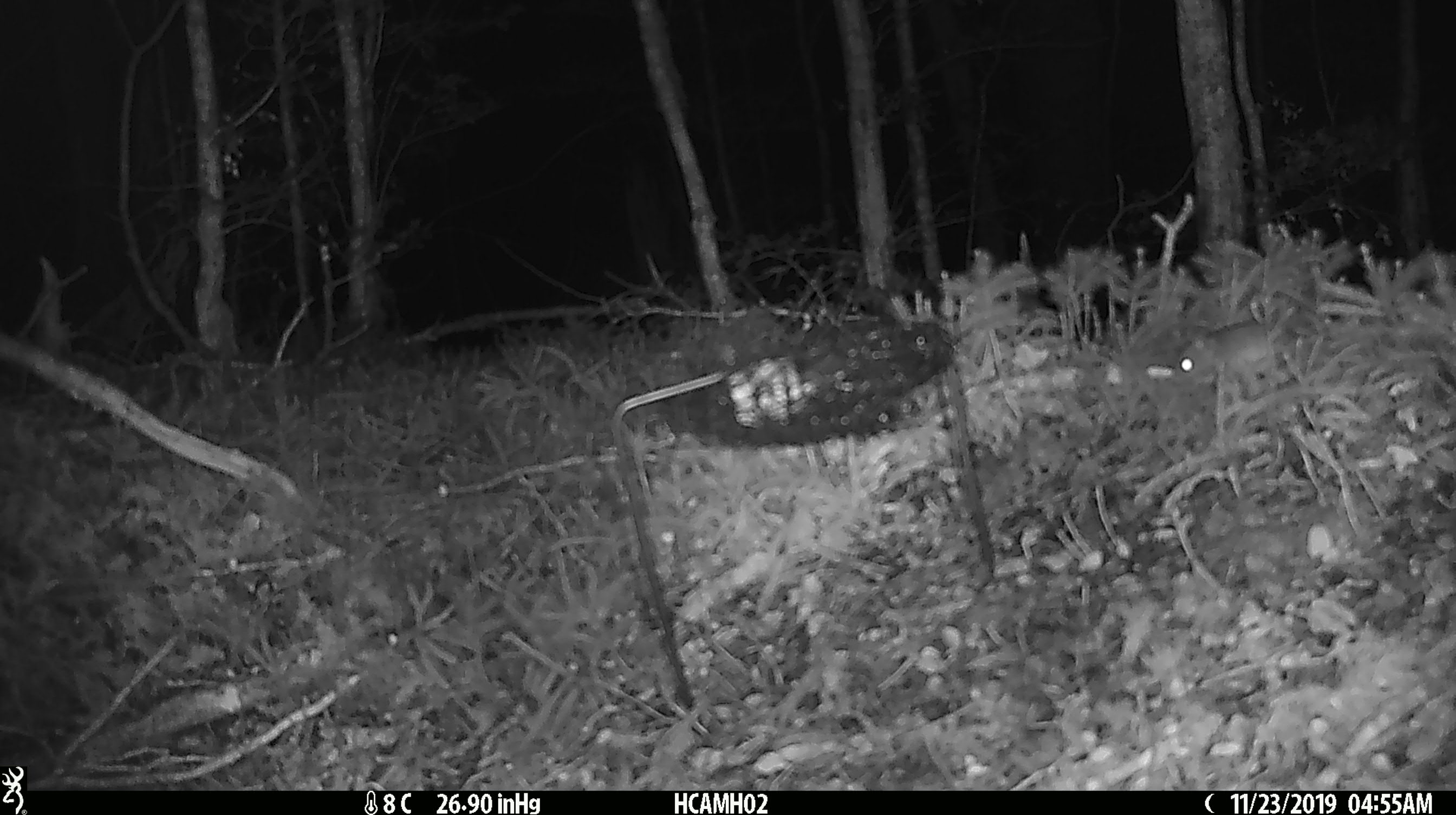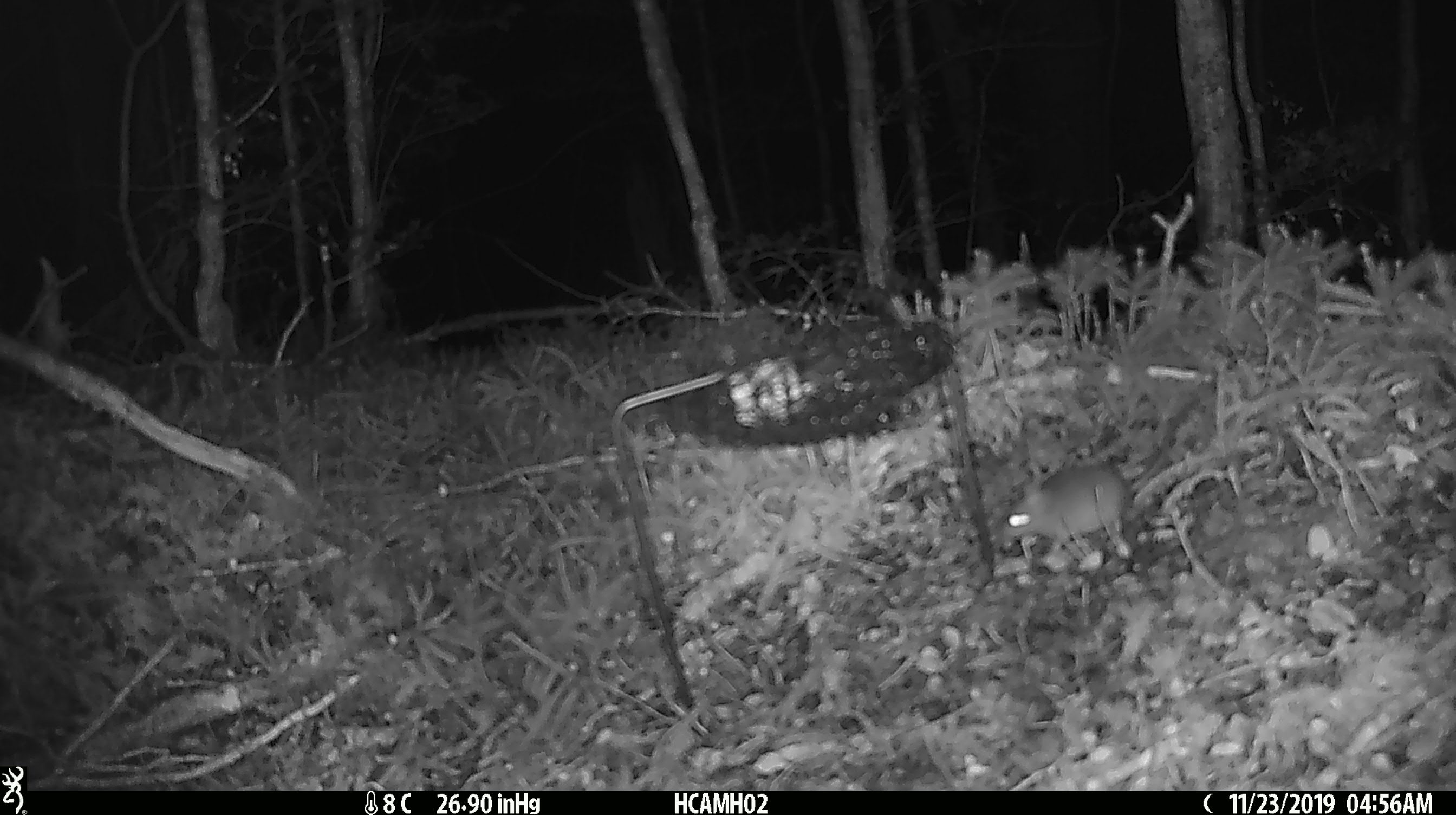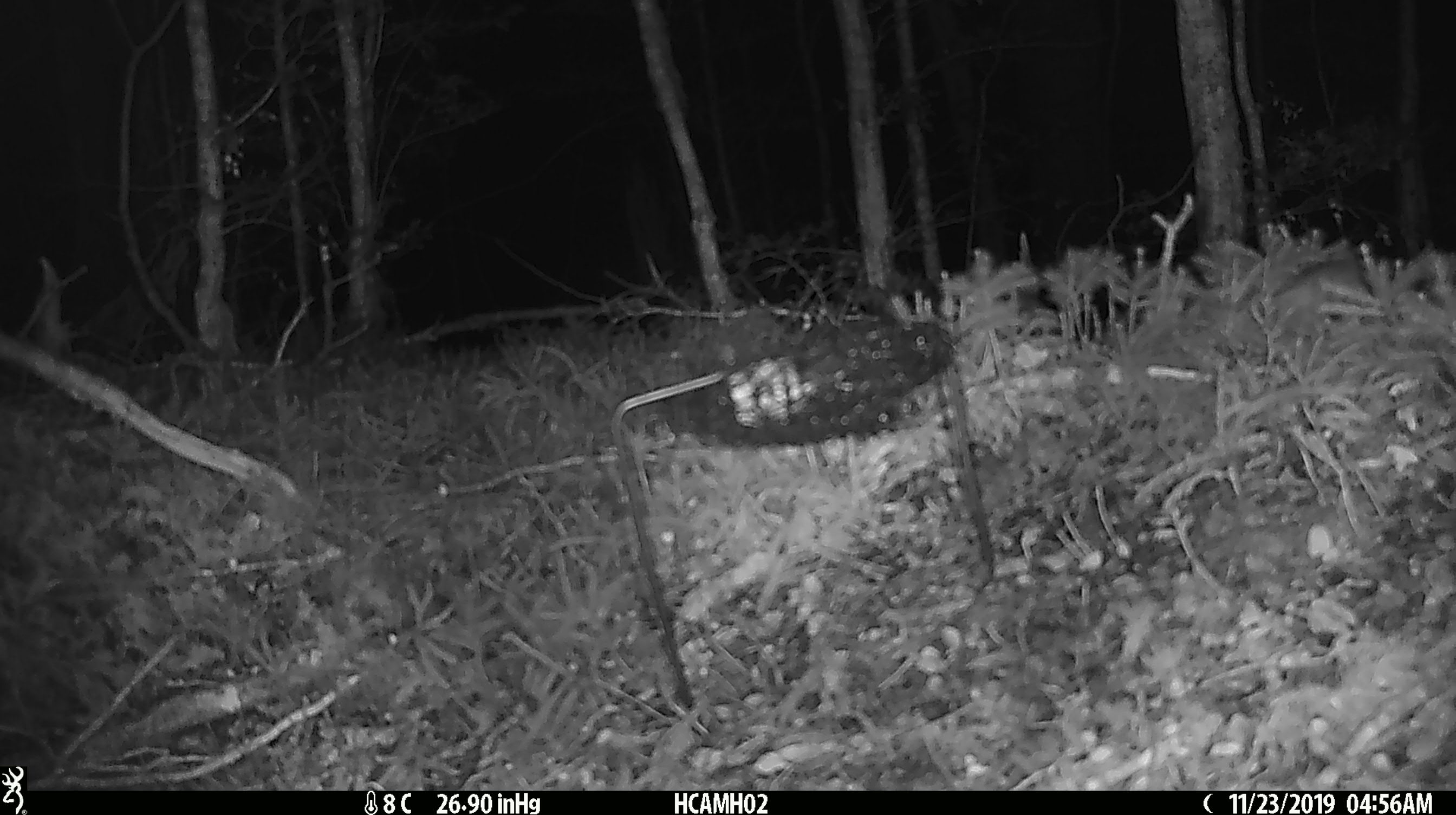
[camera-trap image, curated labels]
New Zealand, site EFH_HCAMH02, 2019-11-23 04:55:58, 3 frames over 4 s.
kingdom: Animalia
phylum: Chordata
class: Mammalia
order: Rodentia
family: Muridae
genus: Mus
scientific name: Mus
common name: mouse